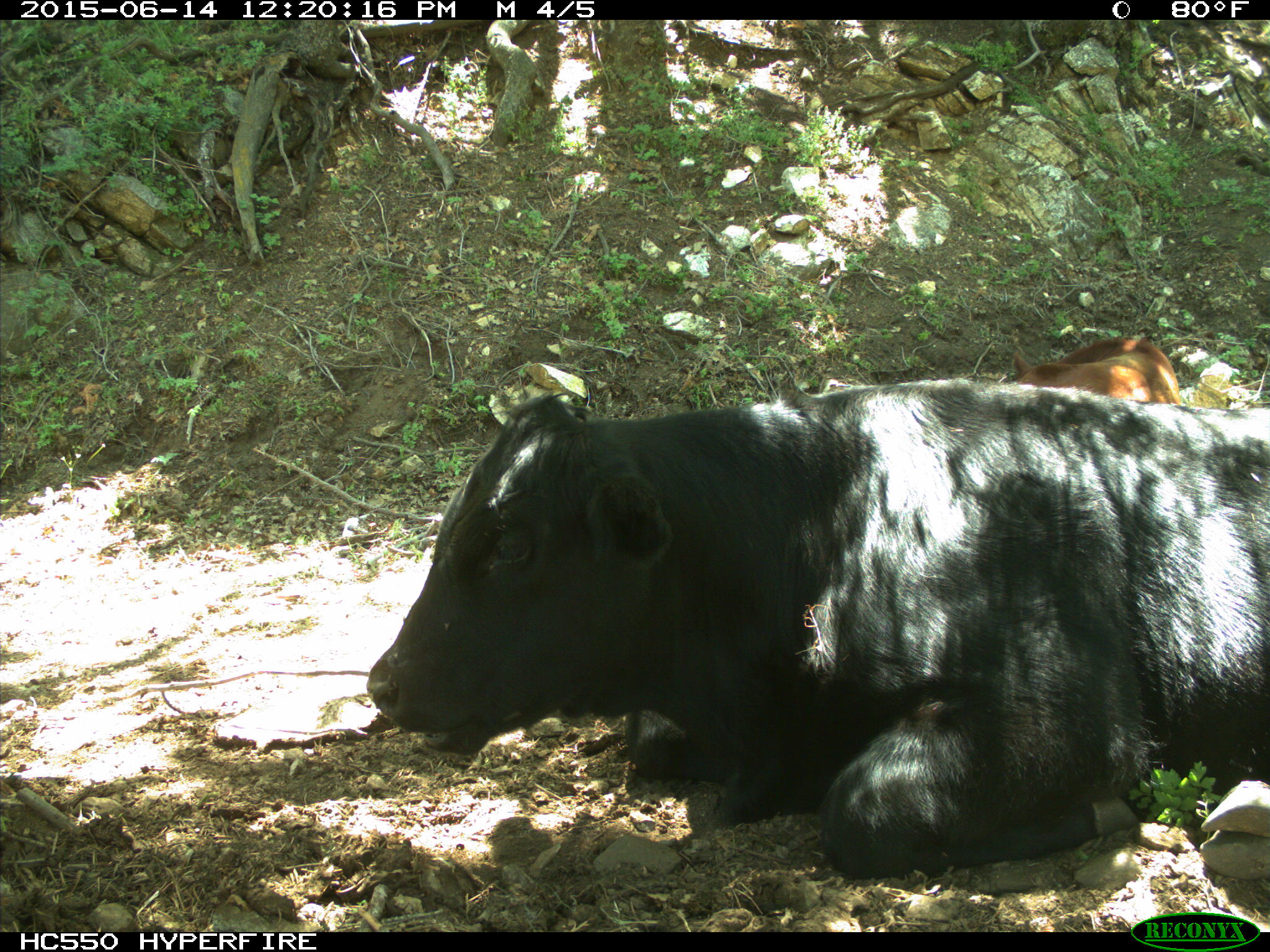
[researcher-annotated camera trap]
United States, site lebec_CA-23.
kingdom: Animalia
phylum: Chordata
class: Mammalia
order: Artiodactyla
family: Bovidae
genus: Bos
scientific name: Bos taurus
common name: domestic cow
Bos taurus (domestic cow).